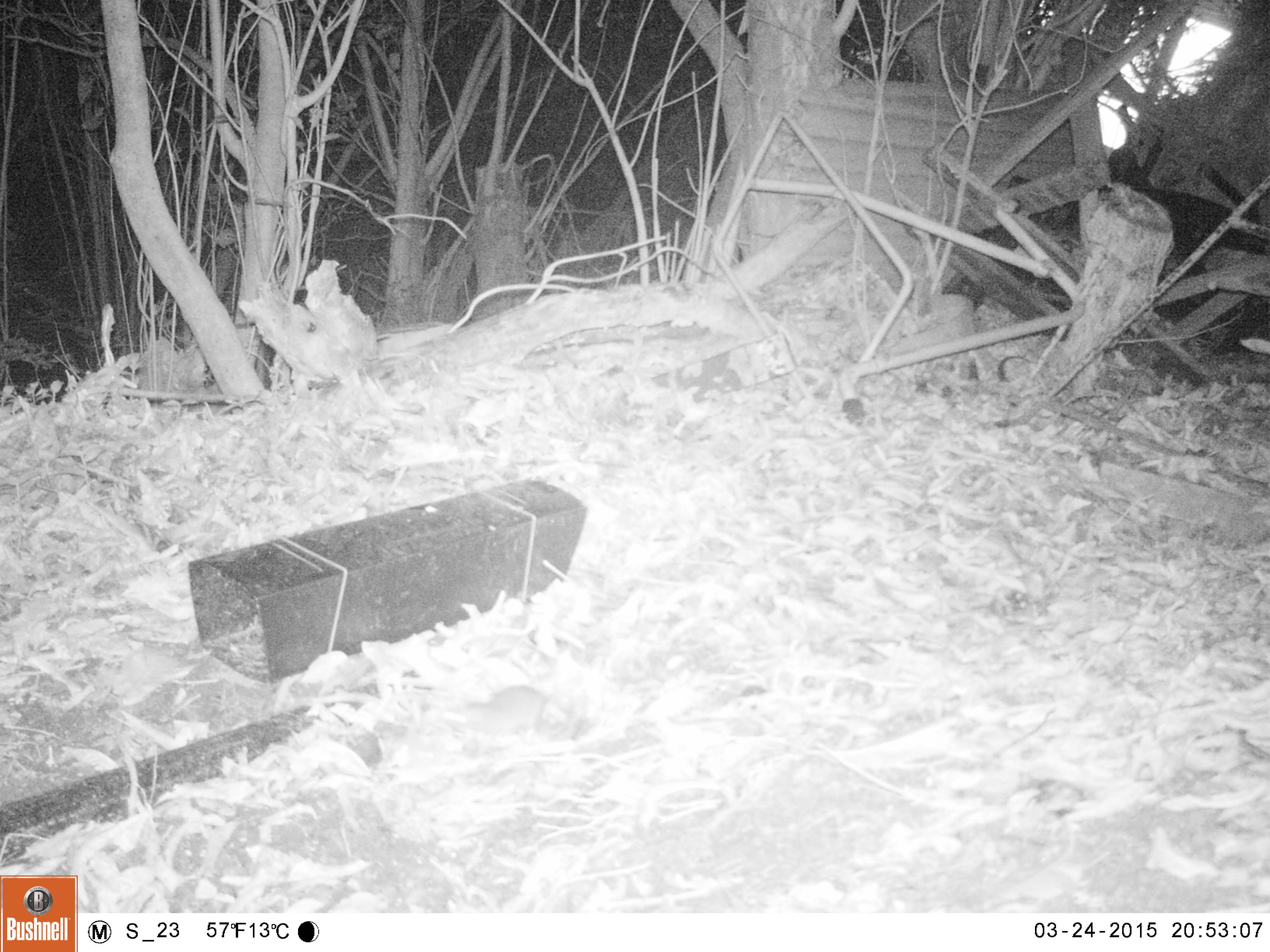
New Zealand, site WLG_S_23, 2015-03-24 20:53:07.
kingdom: Animalia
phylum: Chordata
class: Mammalia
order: Rodentia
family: Muridae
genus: Mus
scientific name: Mus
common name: mouse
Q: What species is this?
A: Mouse (Mus).